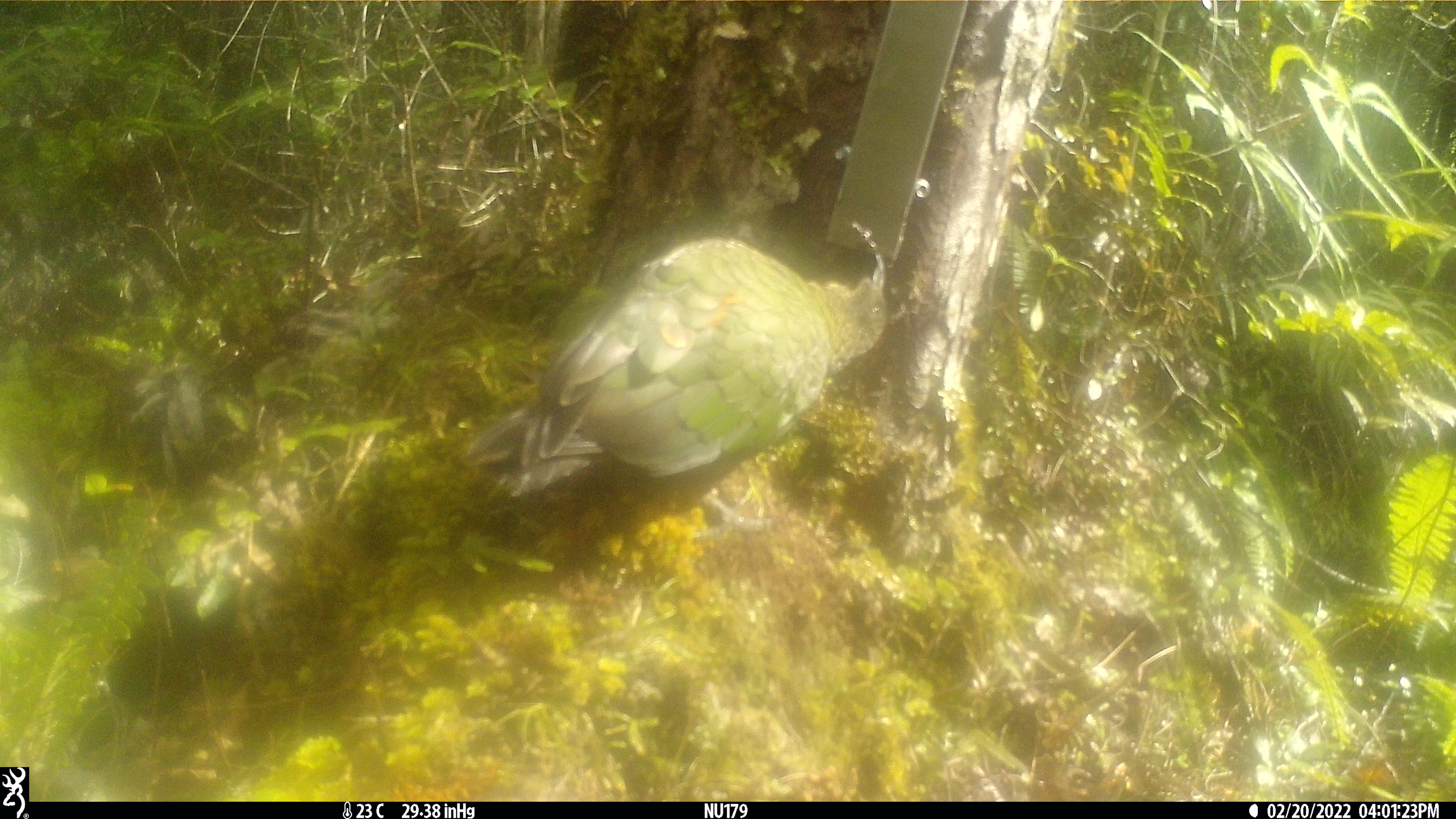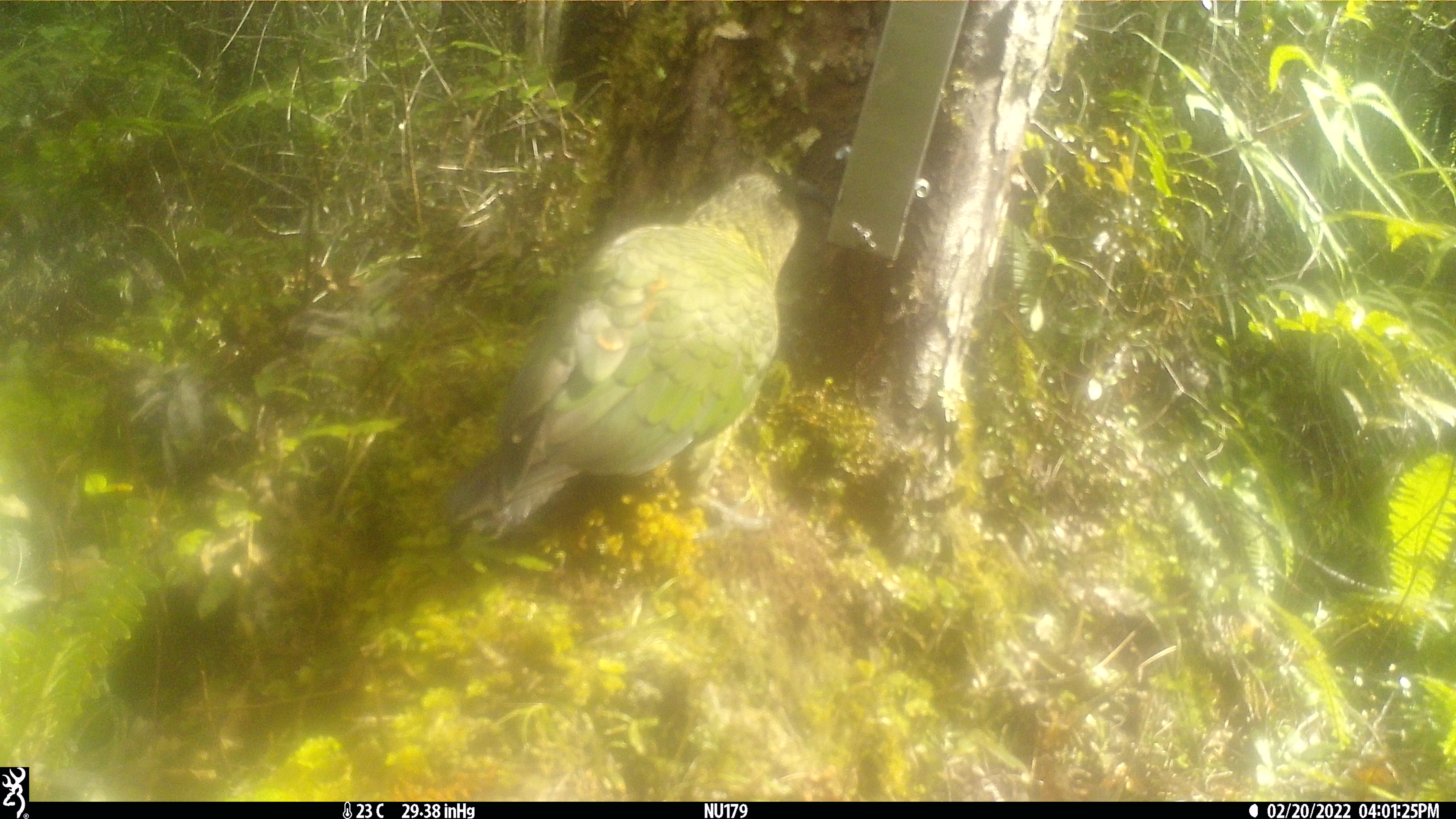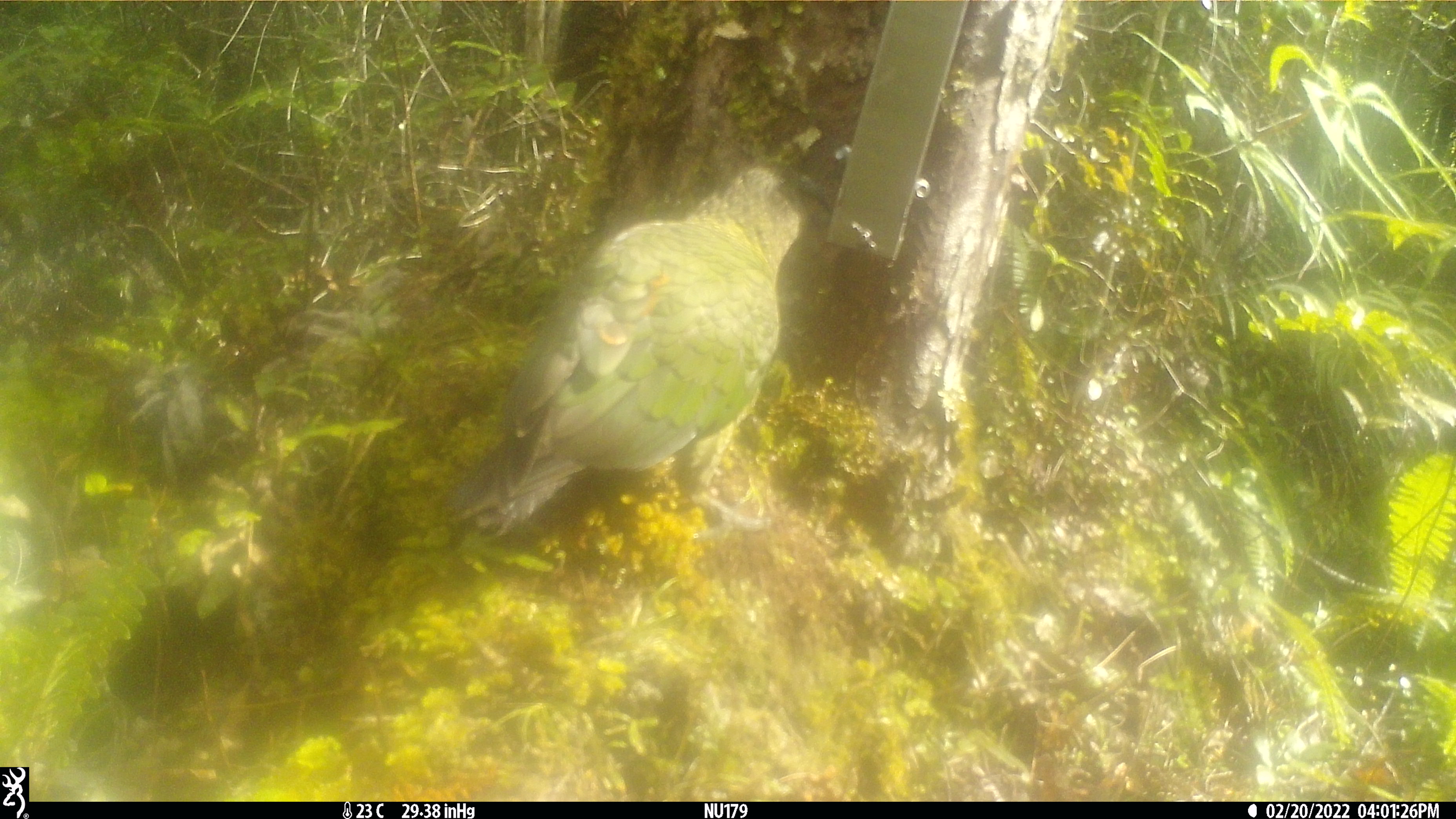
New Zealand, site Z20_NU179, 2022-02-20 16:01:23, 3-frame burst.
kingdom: Animalia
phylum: Chordata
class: Aves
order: Psittaciformes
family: Strigopidae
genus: Nestor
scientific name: Nestor notabilis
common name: kea